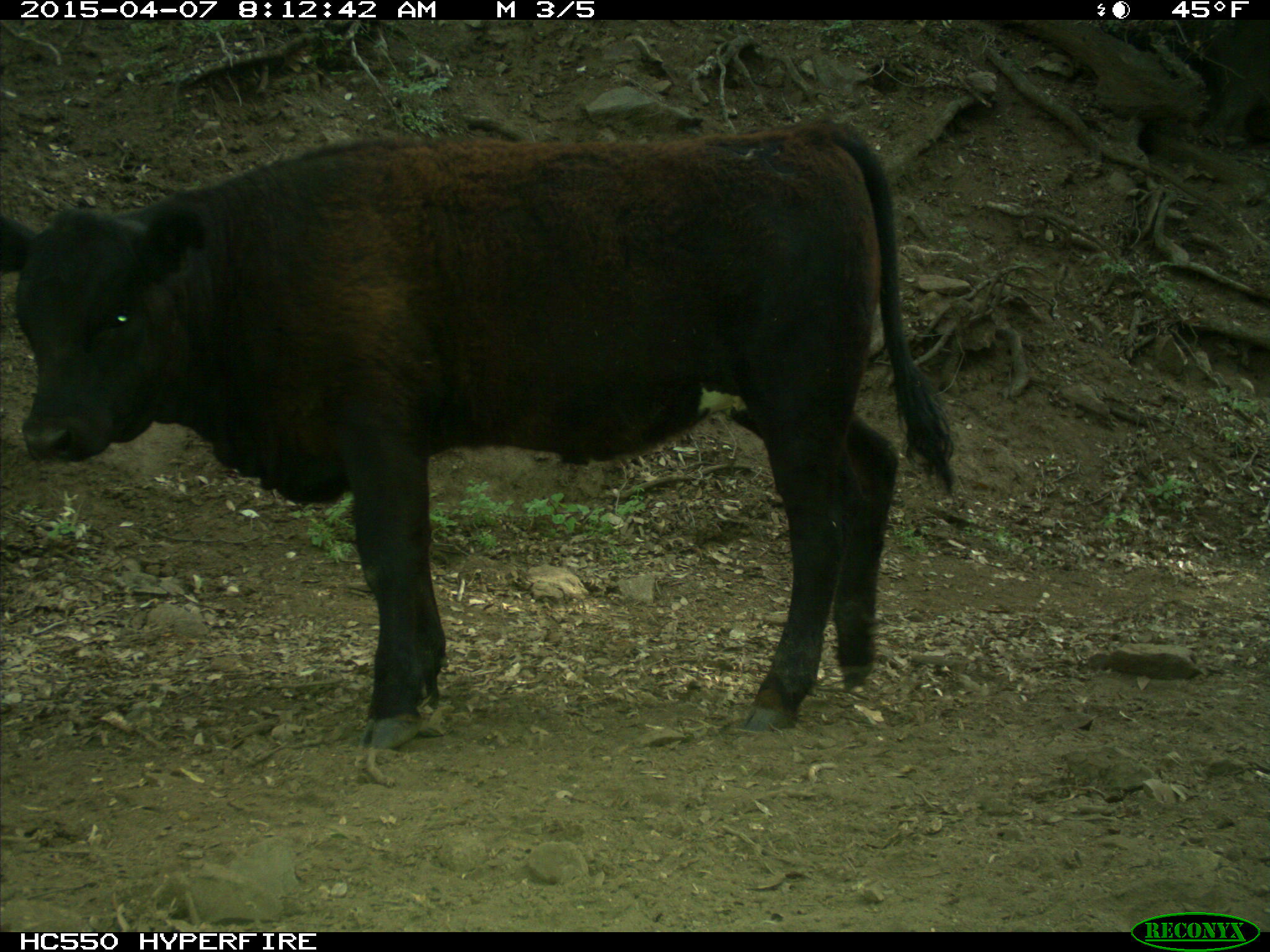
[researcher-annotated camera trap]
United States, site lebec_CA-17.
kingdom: Animalia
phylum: Chordata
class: Mammalia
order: Artiodactyla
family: Bovidae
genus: Bos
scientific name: Bos taurus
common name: domestic cow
Bos taurus (domestic cow).